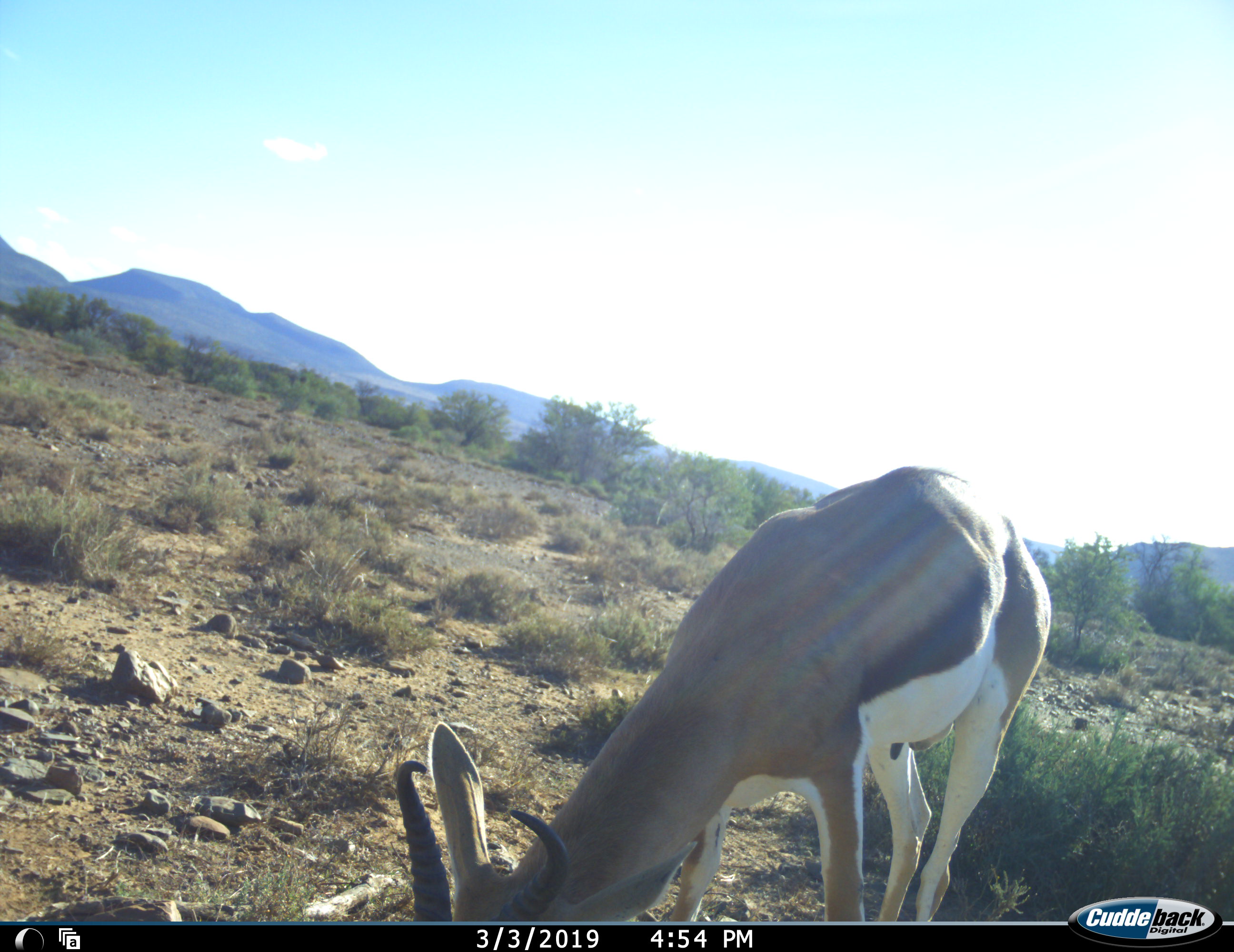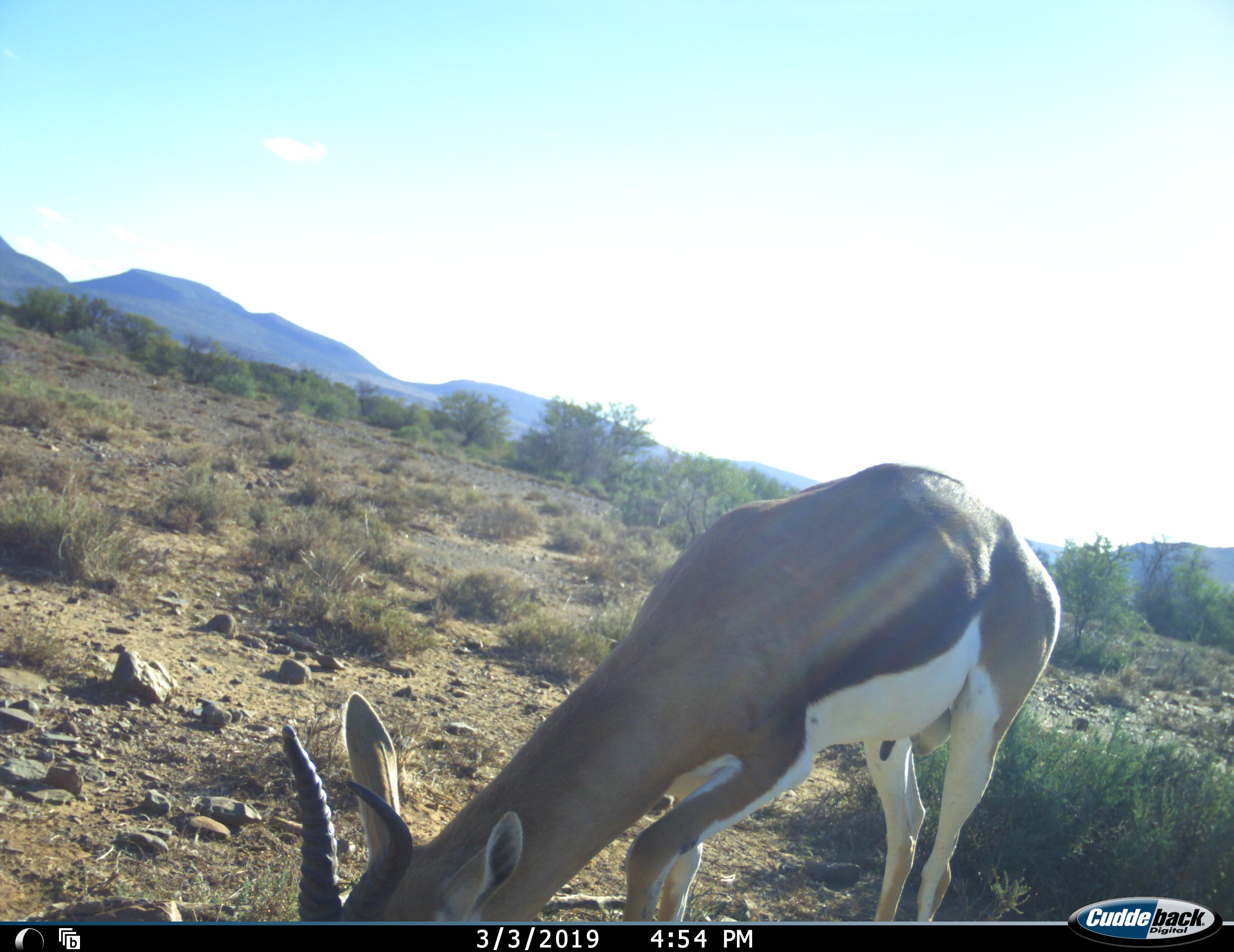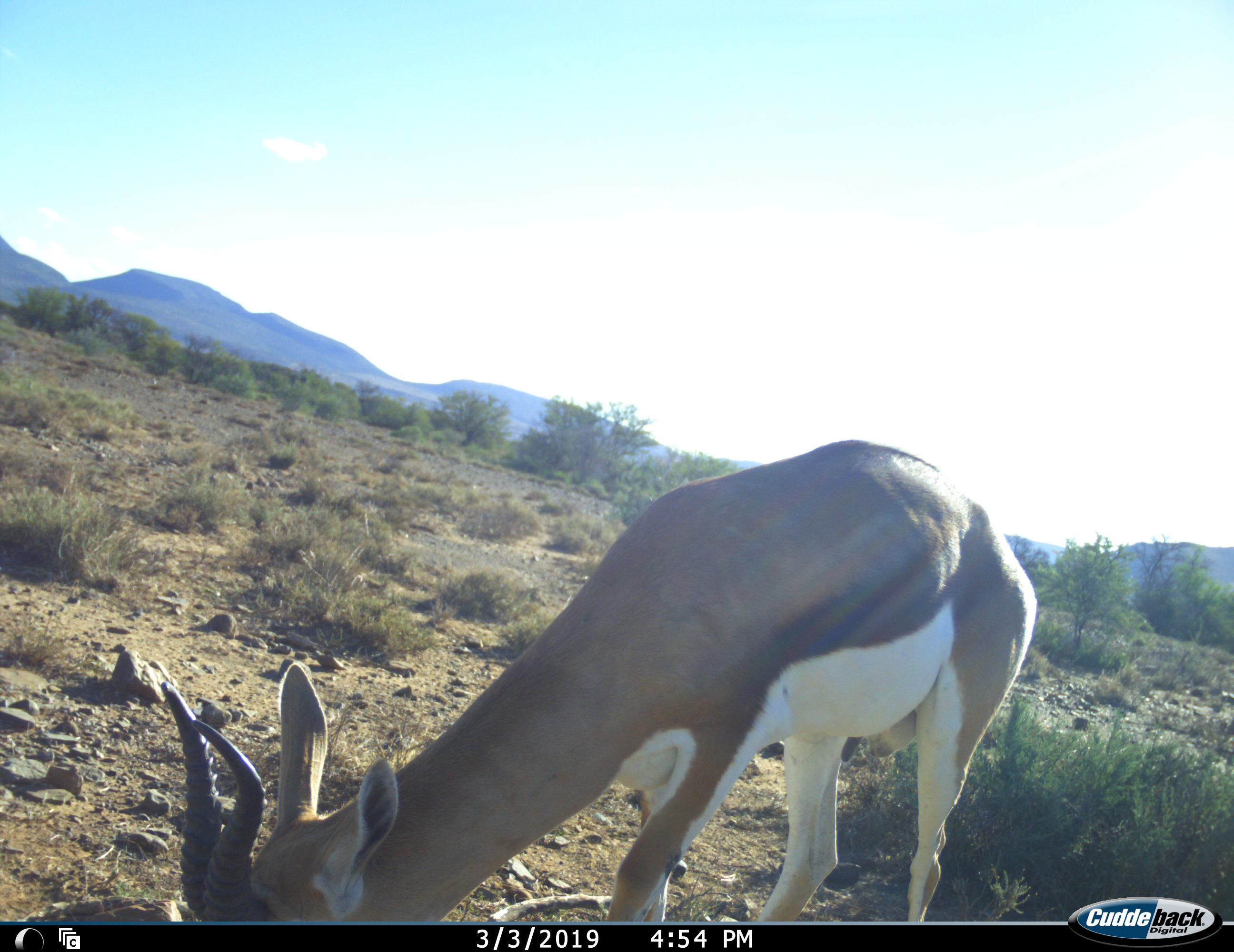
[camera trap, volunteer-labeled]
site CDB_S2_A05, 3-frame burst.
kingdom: Animalia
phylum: Chordata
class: Mammalia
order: Artiodactyla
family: Bovidae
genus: Antidorcas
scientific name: Antidorcas marsupialis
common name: springbok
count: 1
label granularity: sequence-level